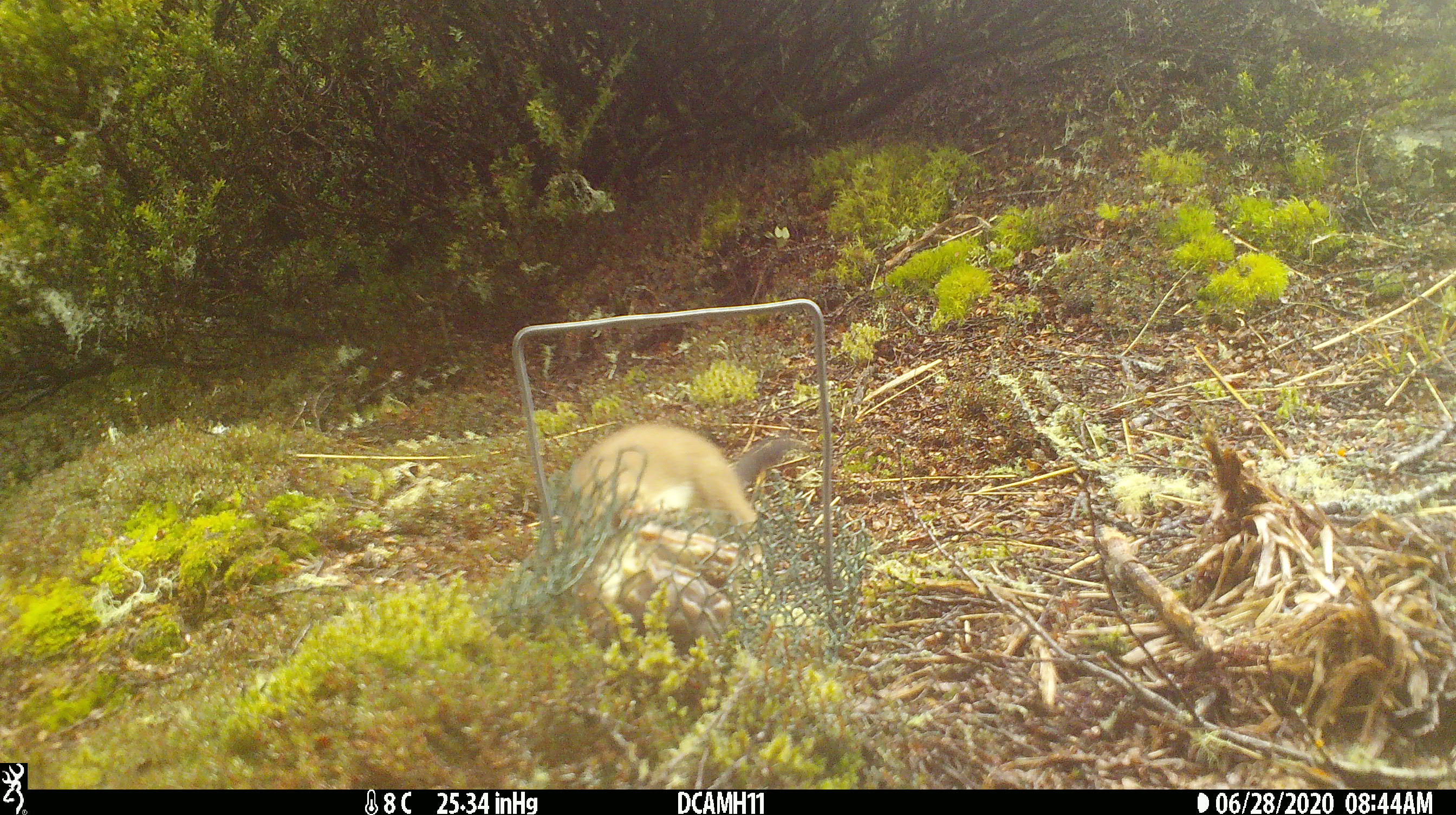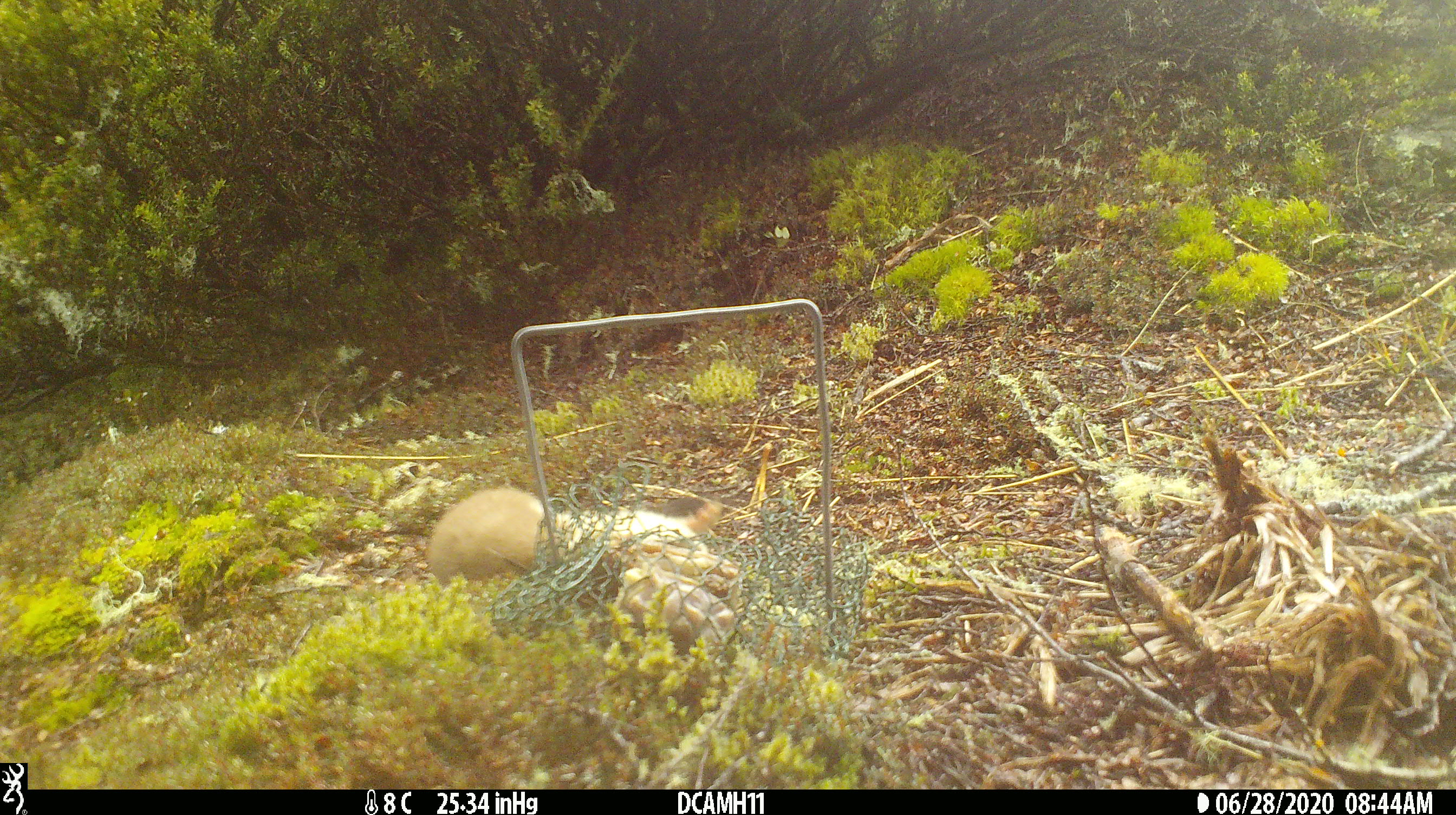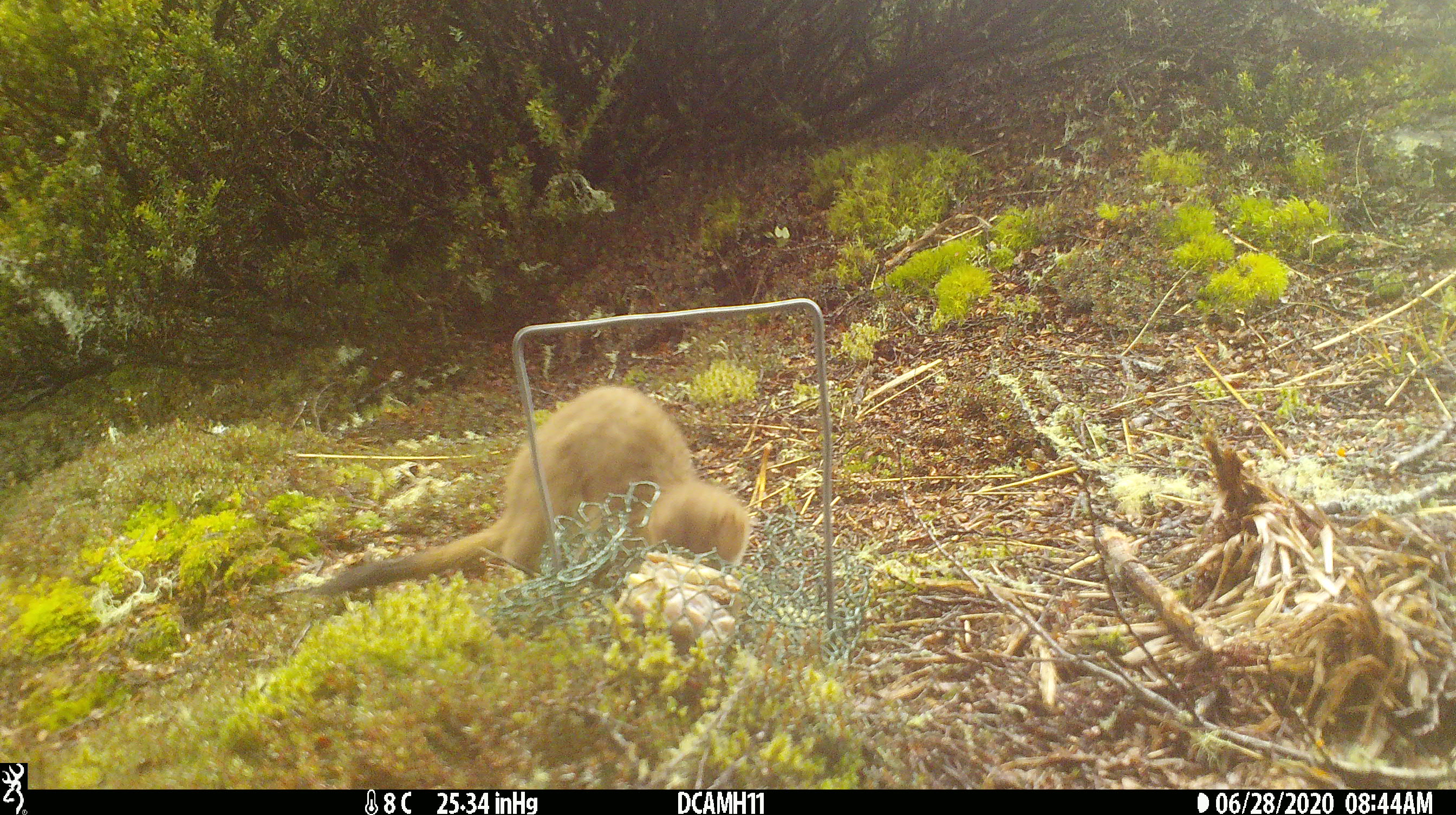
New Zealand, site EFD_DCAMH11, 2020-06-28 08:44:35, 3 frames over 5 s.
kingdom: Animalia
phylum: Chordata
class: Mammalia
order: Carnivora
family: Mustelidae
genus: Mustela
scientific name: Mustela erminea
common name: stoat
Stoat (Mustela erminea).